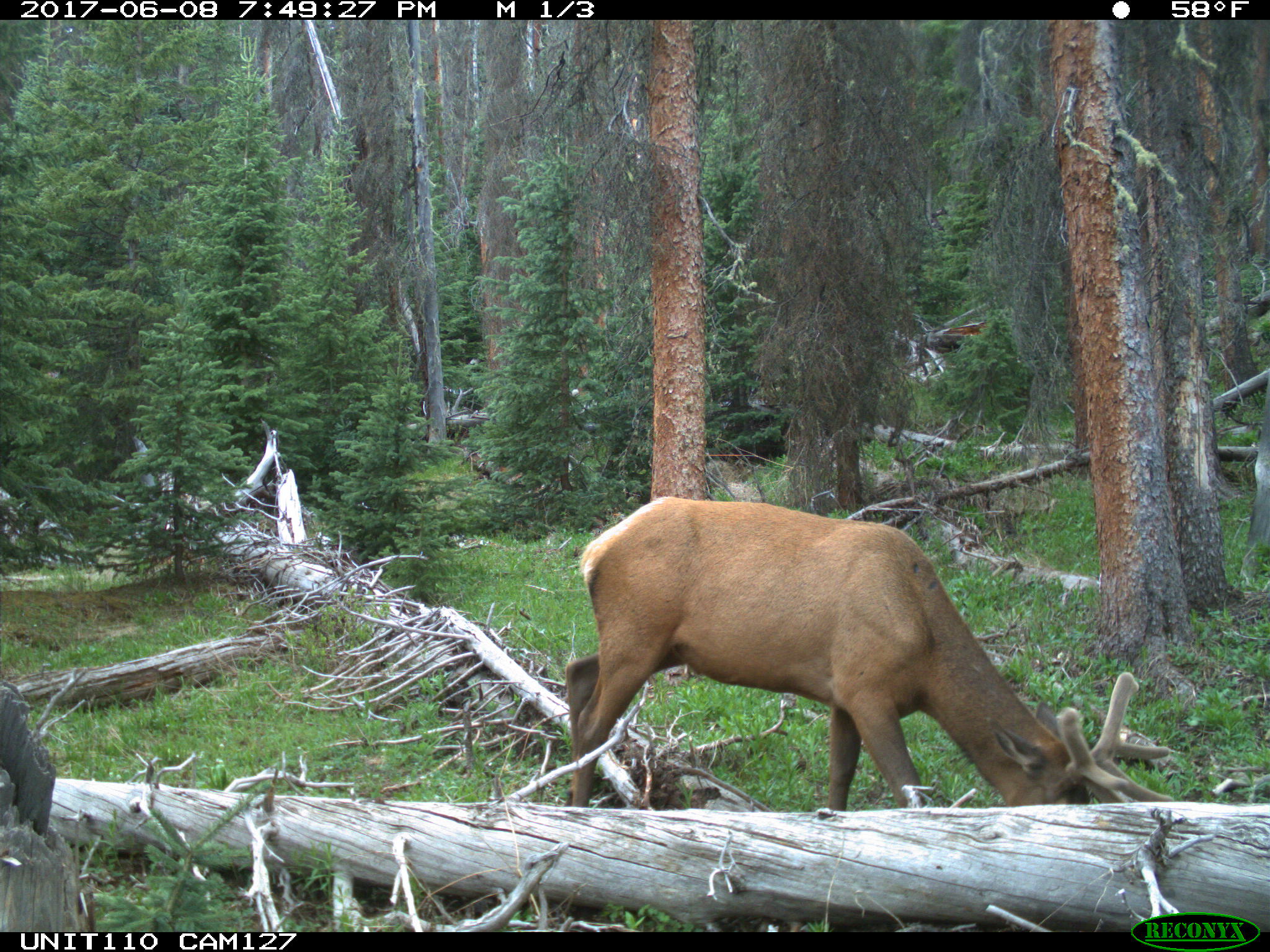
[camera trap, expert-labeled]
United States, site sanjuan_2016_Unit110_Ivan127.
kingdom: Animalia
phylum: Chordata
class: Mammalia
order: Artiodactyla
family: Cervidae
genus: Cervus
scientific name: Cervus elaphus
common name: red deer